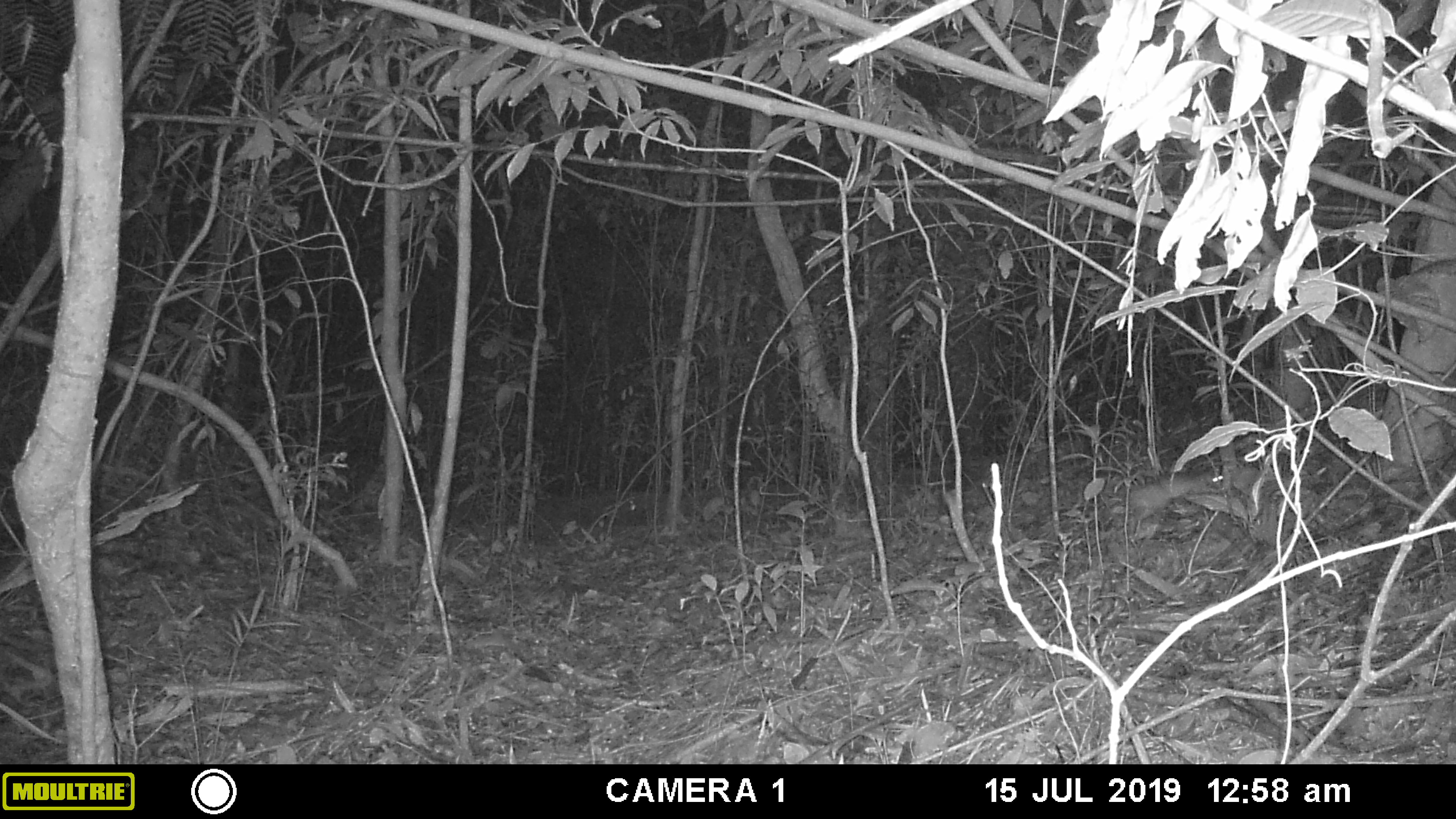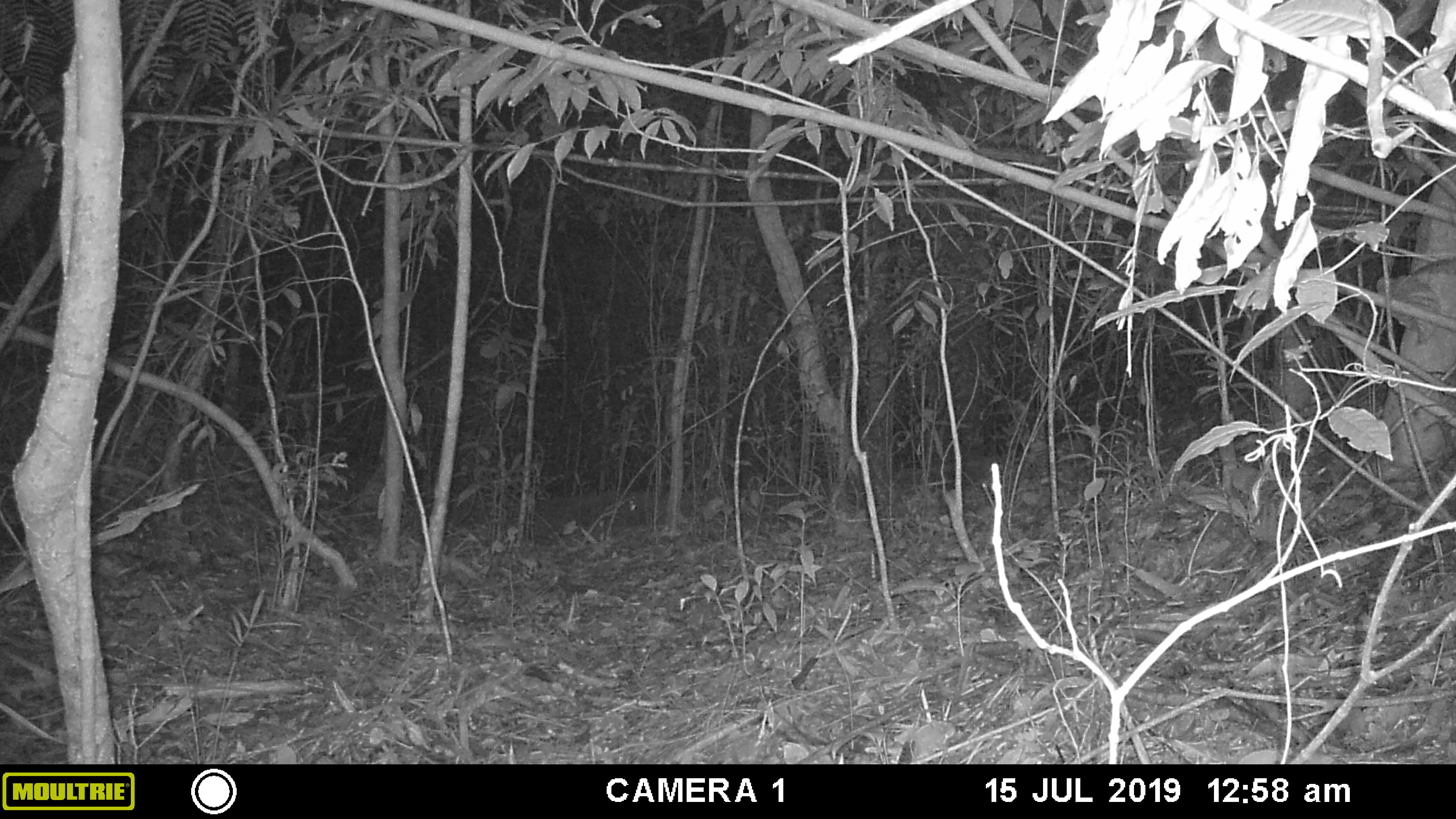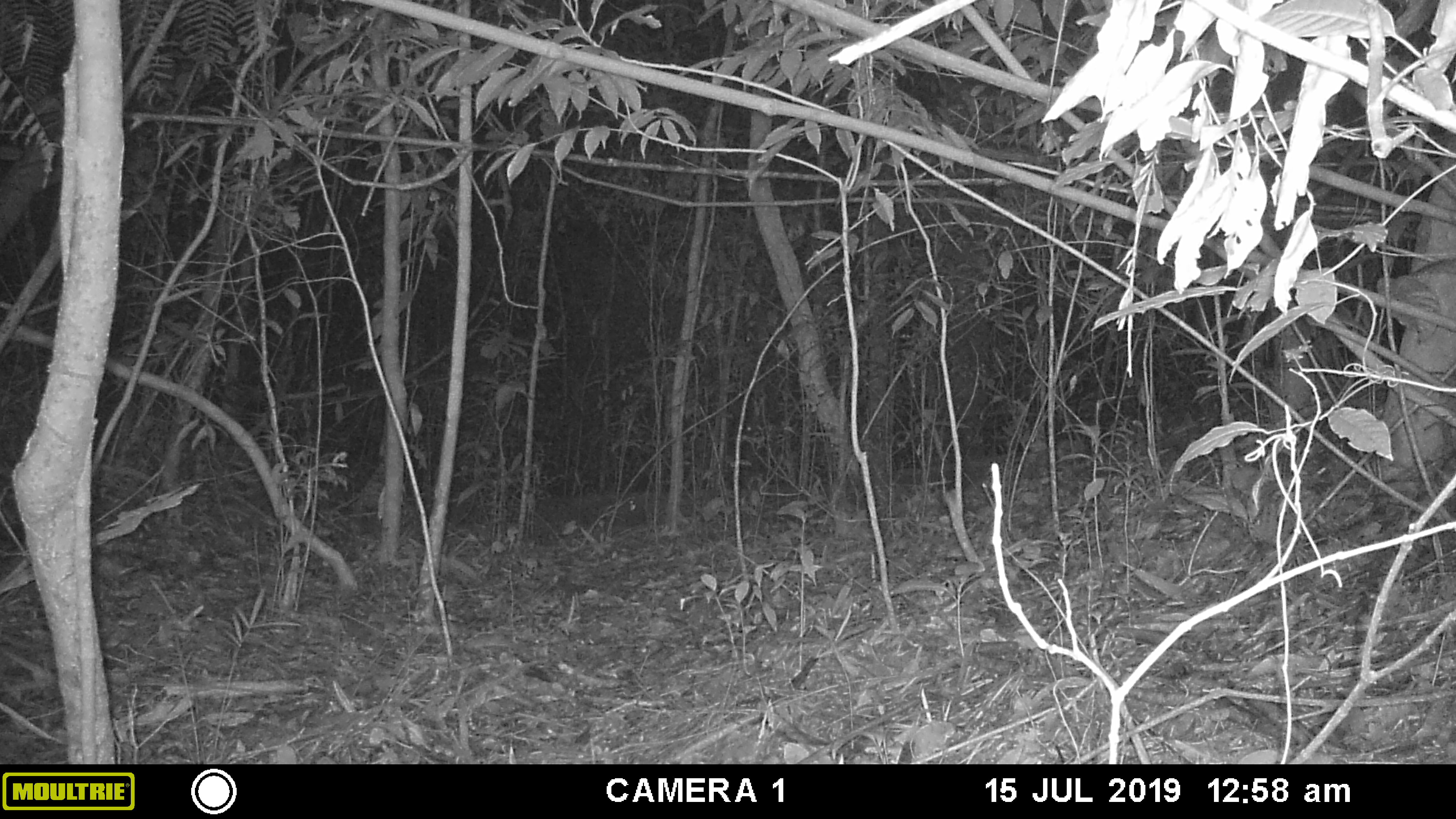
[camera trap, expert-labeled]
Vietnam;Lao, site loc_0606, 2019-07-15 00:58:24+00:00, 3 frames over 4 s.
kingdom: Animalia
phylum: Chordata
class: Mammalia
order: Rodentia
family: Muridae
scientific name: Muridae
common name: old-world mice and rats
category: unidentified murid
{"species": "unidentified murid (old-world mice and rats) (Muridae)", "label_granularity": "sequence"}